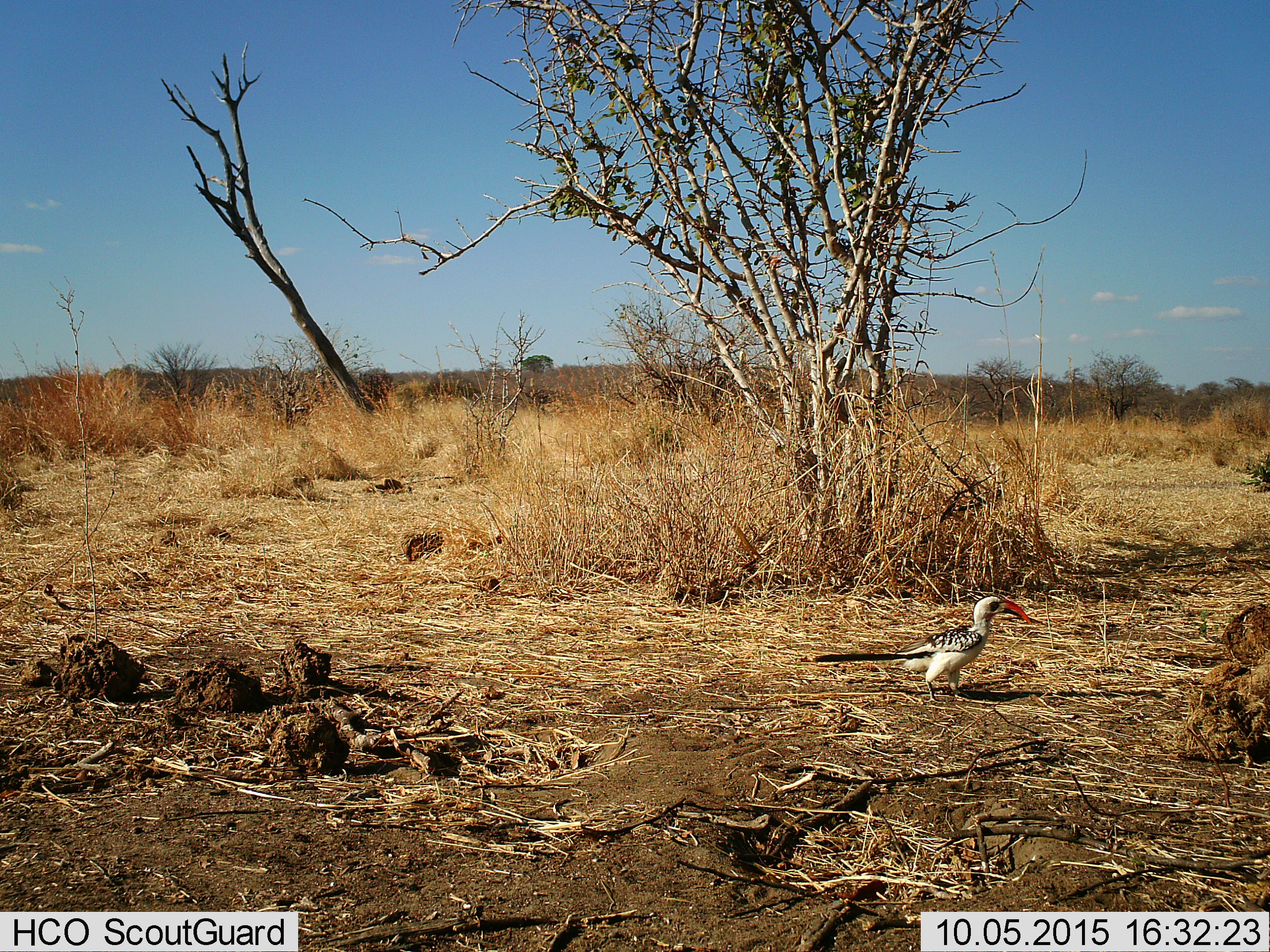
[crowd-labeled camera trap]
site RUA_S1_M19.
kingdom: Animalia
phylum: Chordata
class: Aves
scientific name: Aves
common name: bird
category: birdother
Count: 1.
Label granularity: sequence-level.